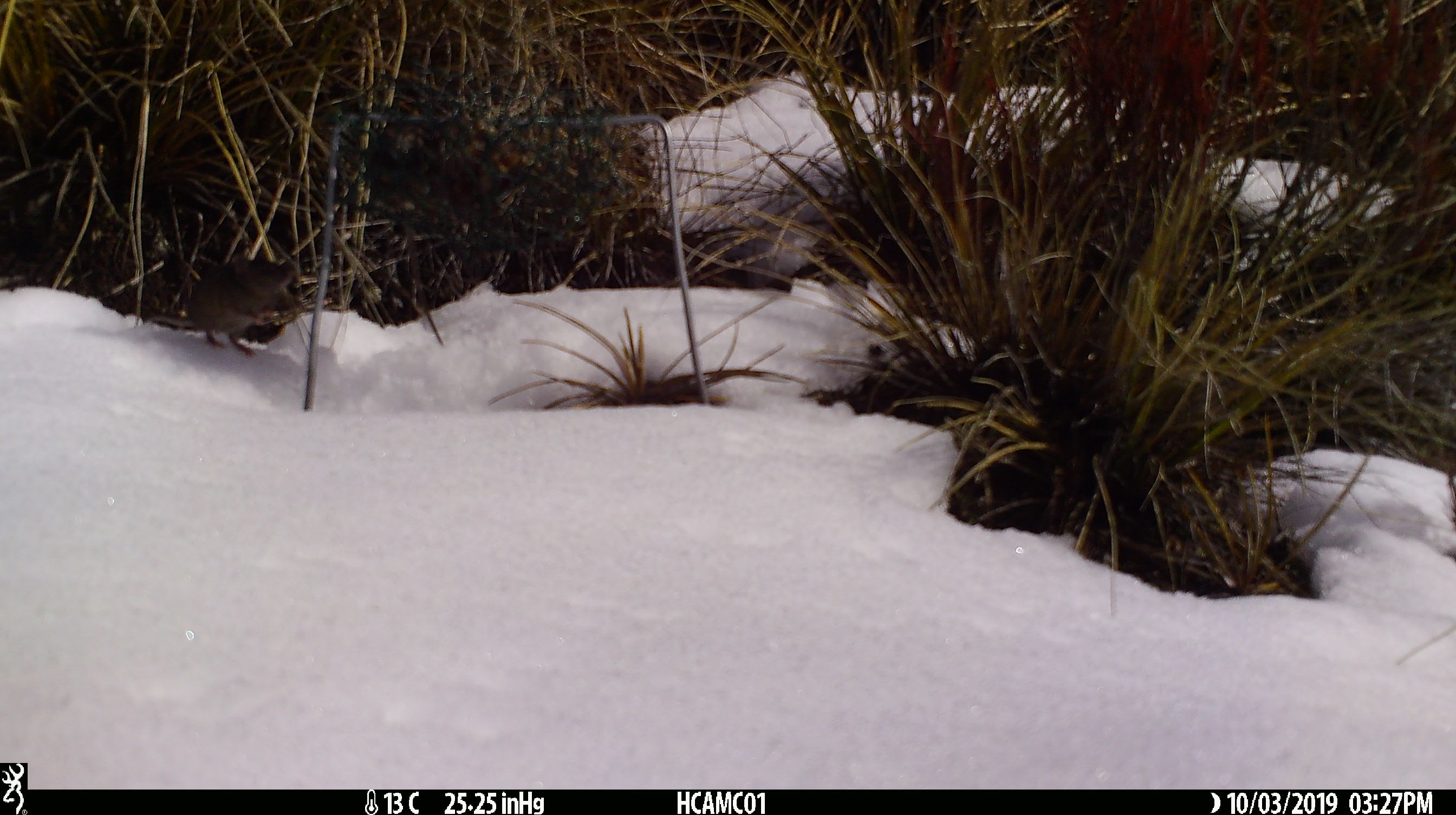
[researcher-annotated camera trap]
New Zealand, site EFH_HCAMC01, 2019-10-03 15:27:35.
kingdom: Animalia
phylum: Chordata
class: Mammalia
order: Rodentia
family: Muridae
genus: Mus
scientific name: Mus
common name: mouse